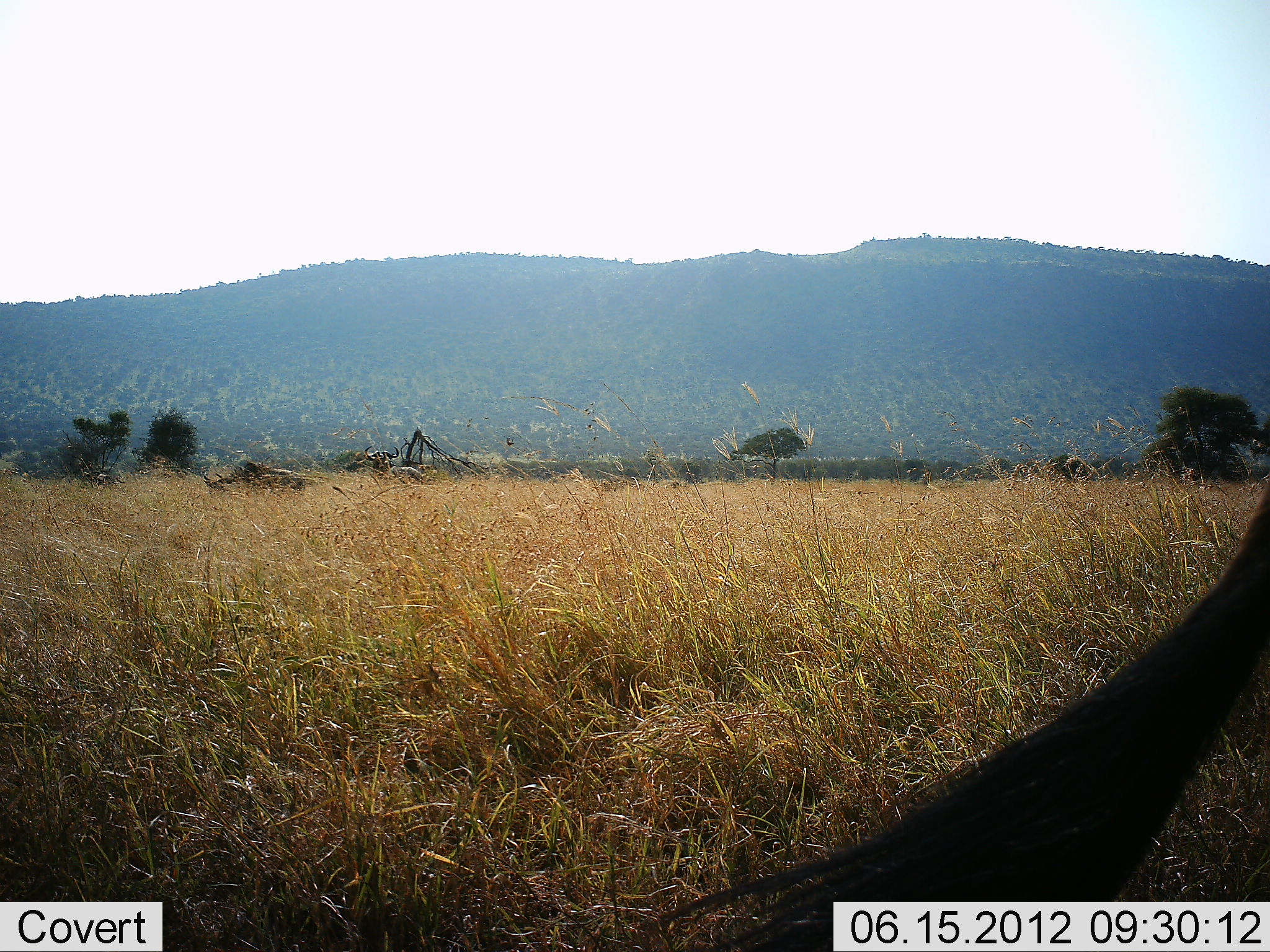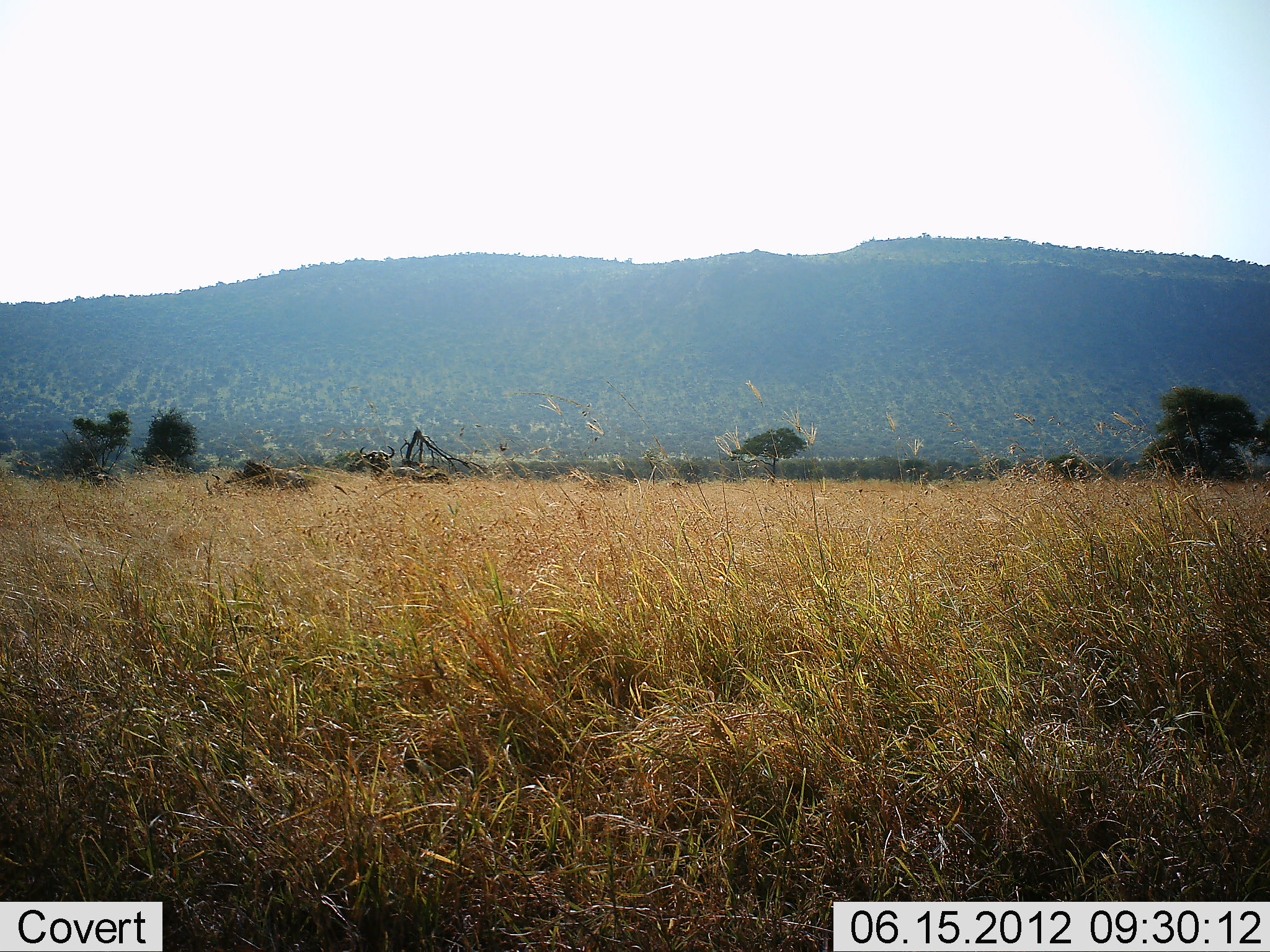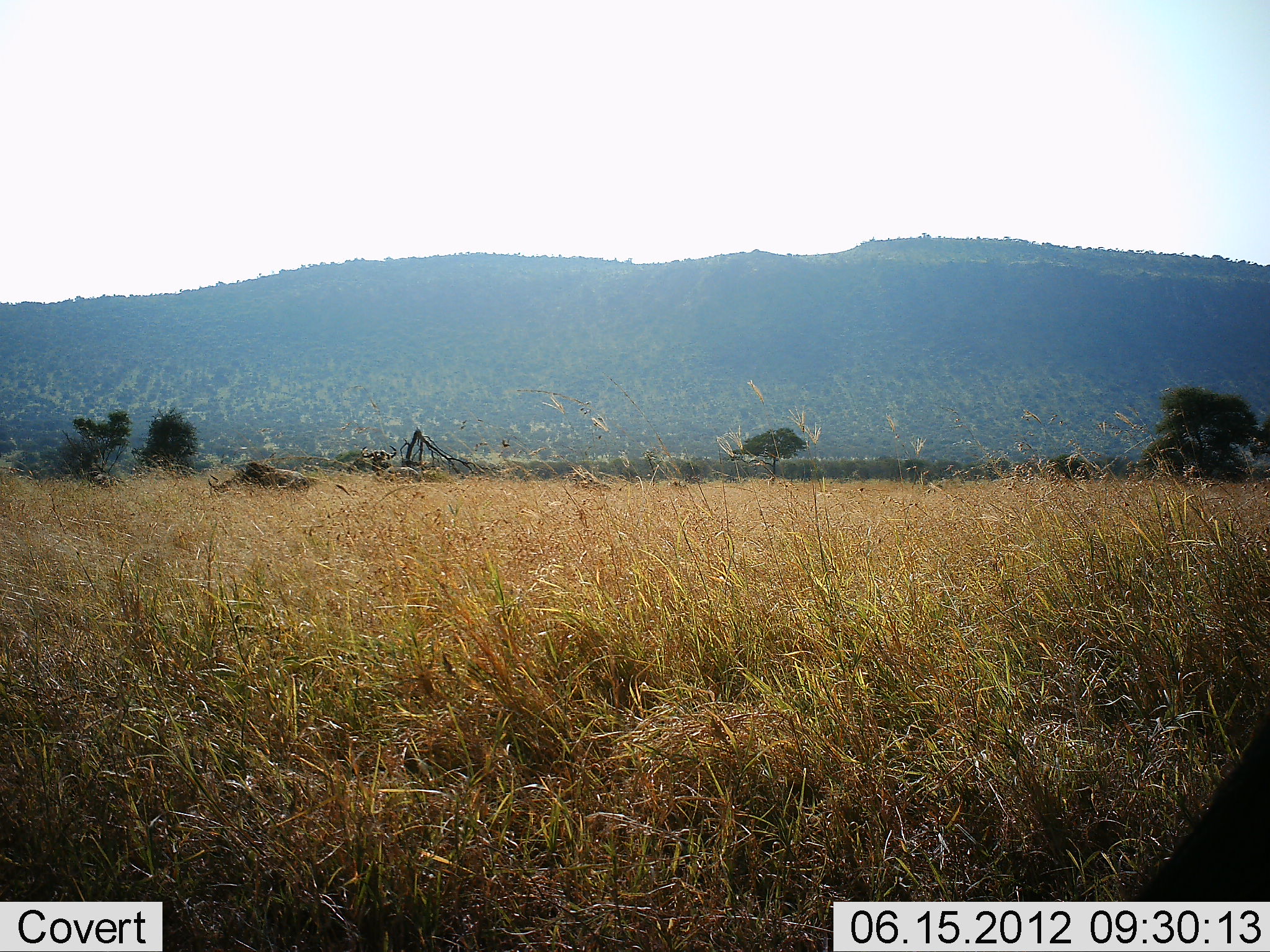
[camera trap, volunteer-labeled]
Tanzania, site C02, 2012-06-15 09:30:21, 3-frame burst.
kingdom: Animalia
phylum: Chordata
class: Mammalia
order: Artiodactyla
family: Bovidae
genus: Connochaetes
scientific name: Connochaetes taurinus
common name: blue wildebeest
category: wildebeest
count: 4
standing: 60%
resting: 0%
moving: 40%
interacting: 0%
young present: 0%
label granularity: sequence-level